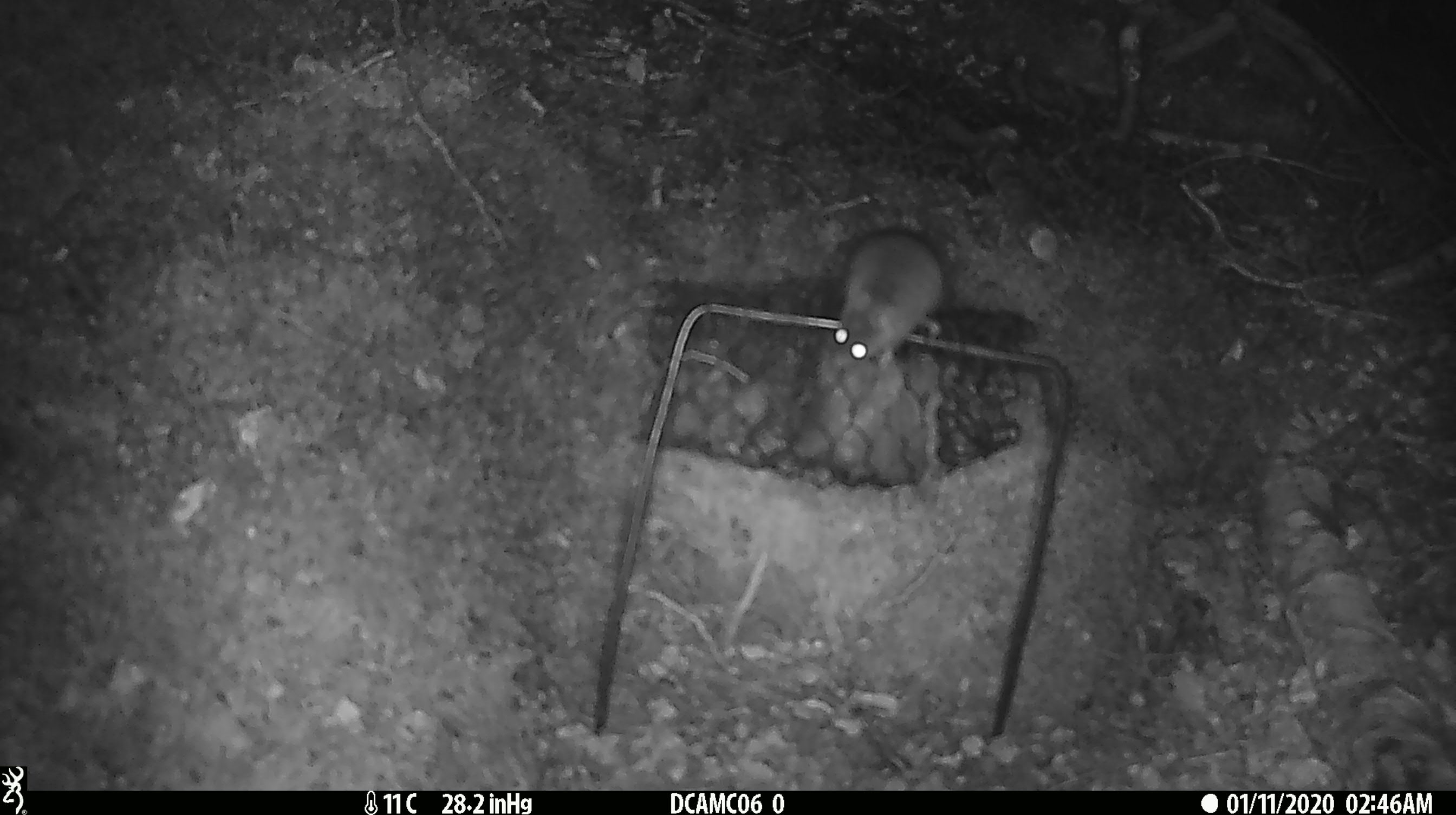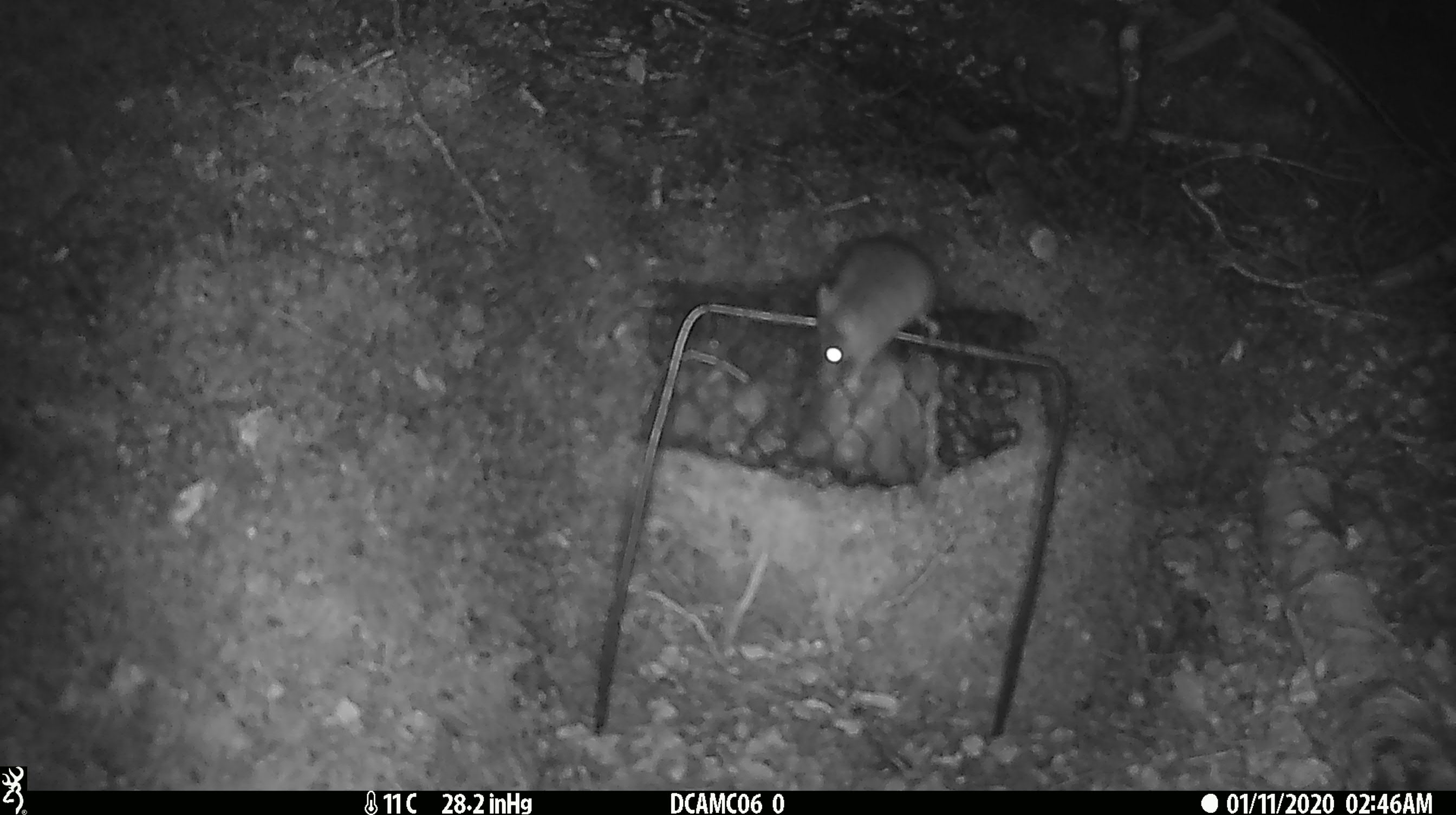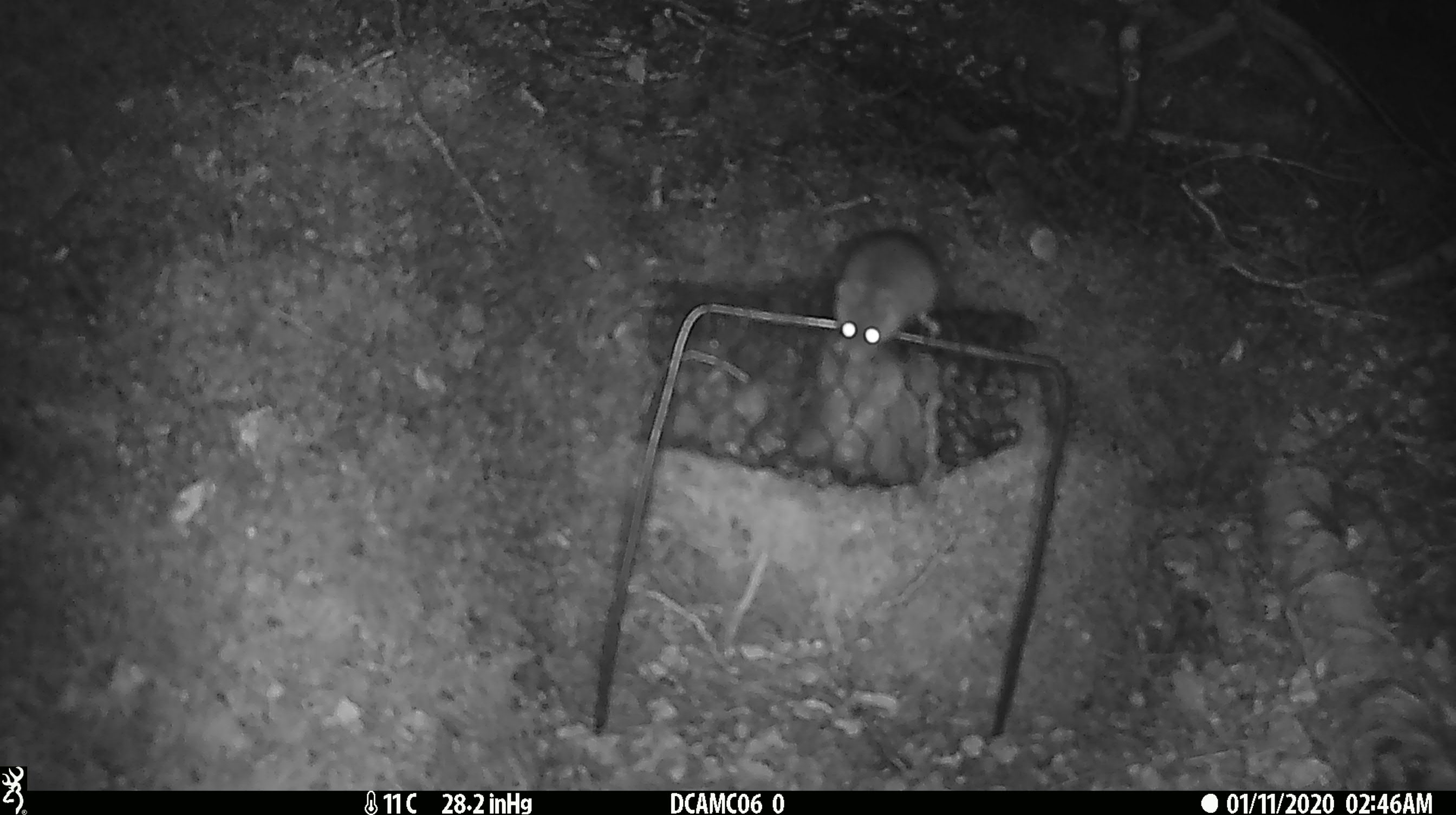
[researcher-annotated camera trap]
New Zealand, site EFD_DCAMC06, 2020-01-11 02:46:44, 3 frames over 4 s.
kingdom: Animalia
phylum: Chordata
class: Mammalia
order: Rodentia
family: Muridae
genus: Mus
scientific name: Mus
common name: mouse